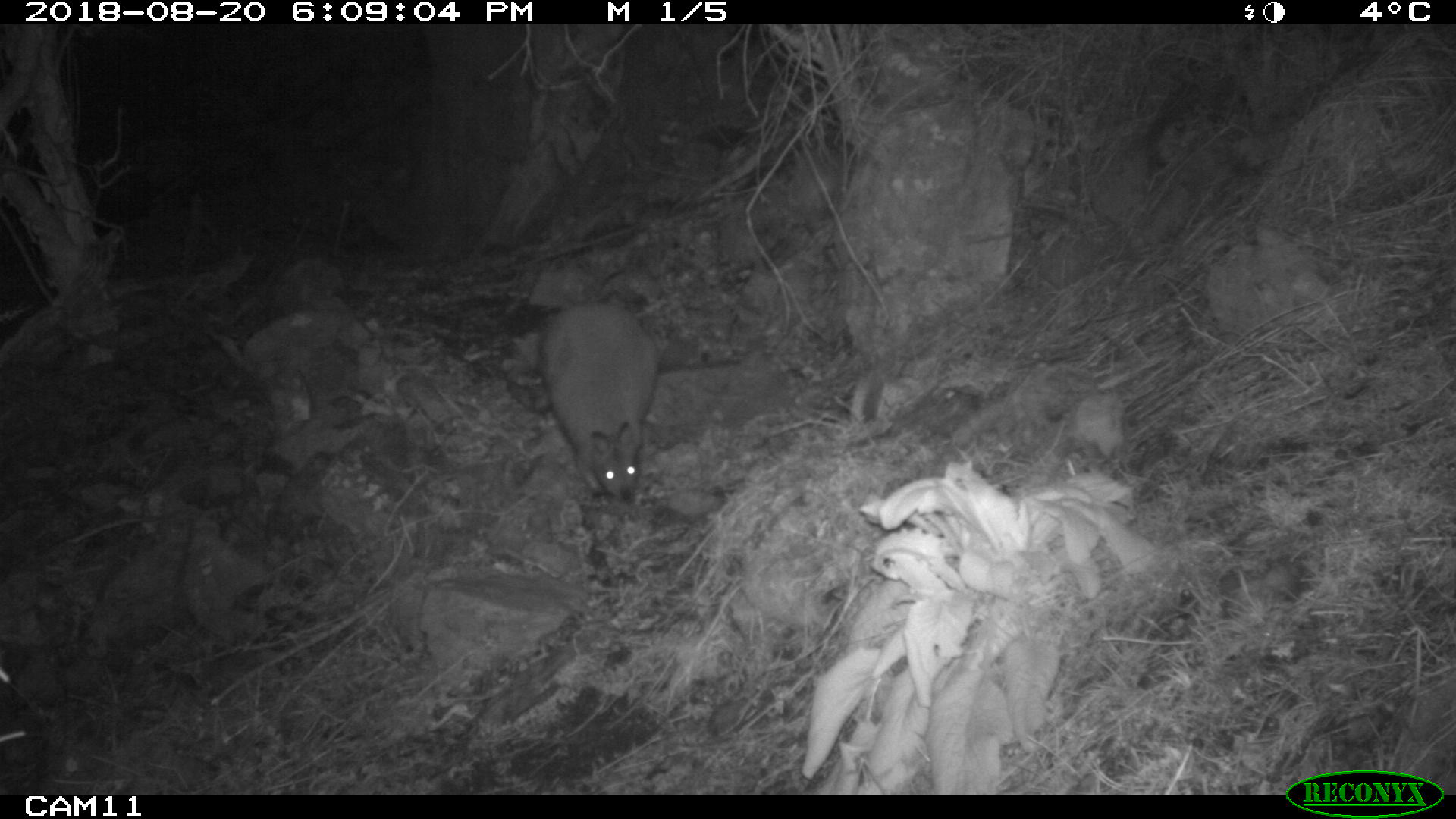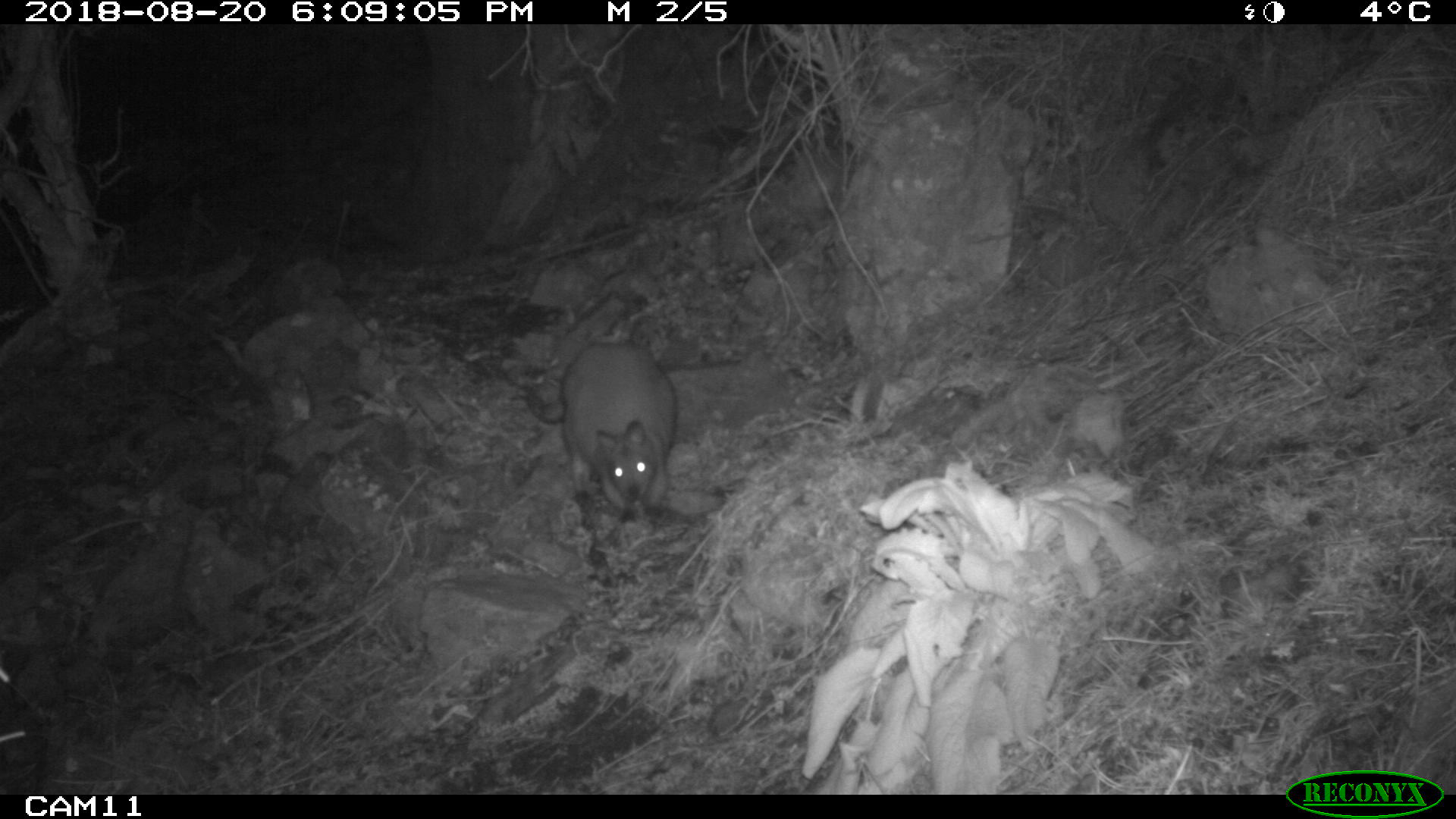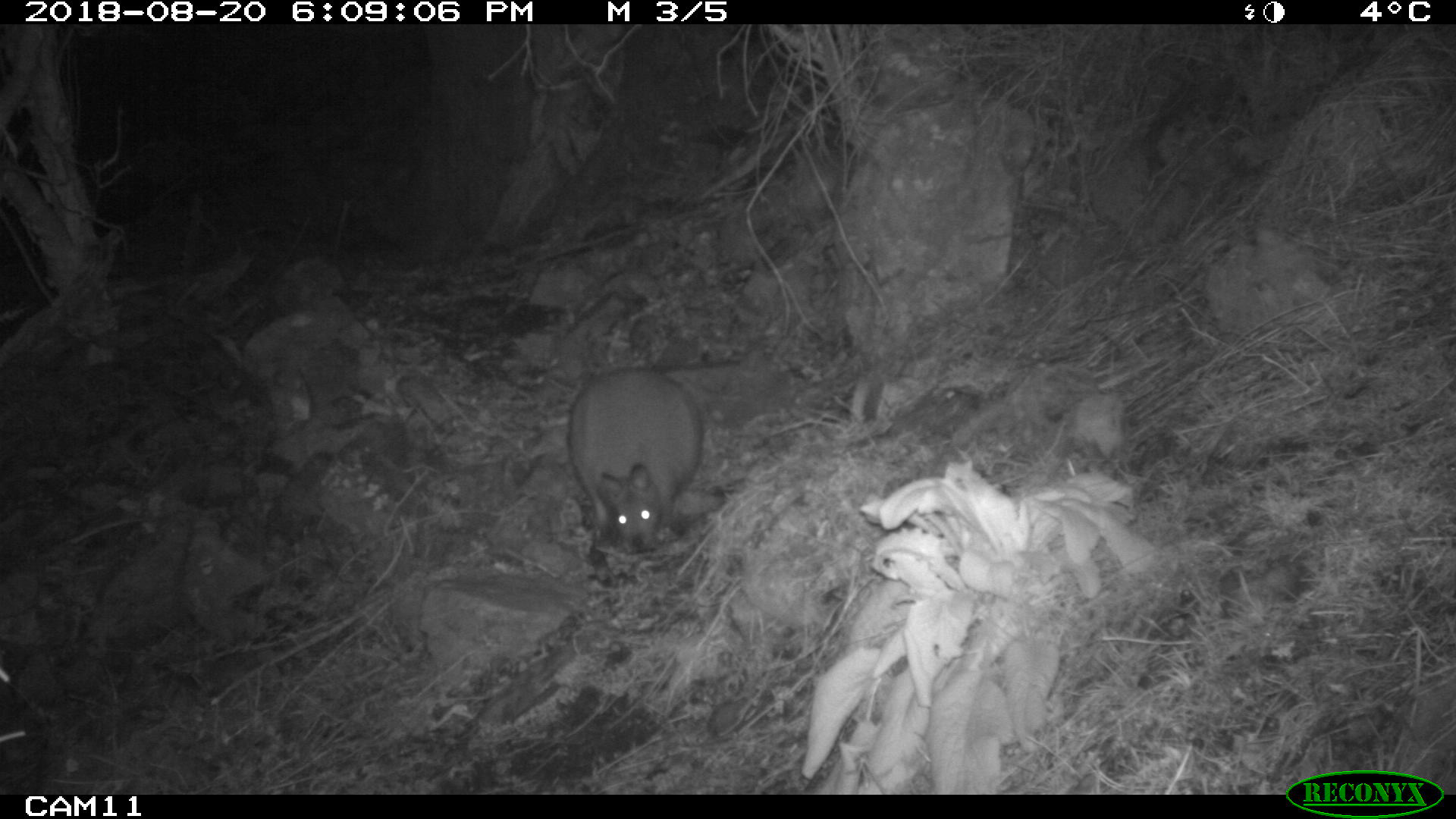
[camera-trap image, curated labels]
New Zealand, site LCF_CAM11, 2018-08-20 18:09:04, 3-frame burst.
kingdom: Animalia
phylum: Chordata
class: Mammalia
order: Diprotodontia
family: Macropodidae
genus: Notamacropus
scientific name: Notamacropus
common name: wallaby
Wallaby (Notamacropus).